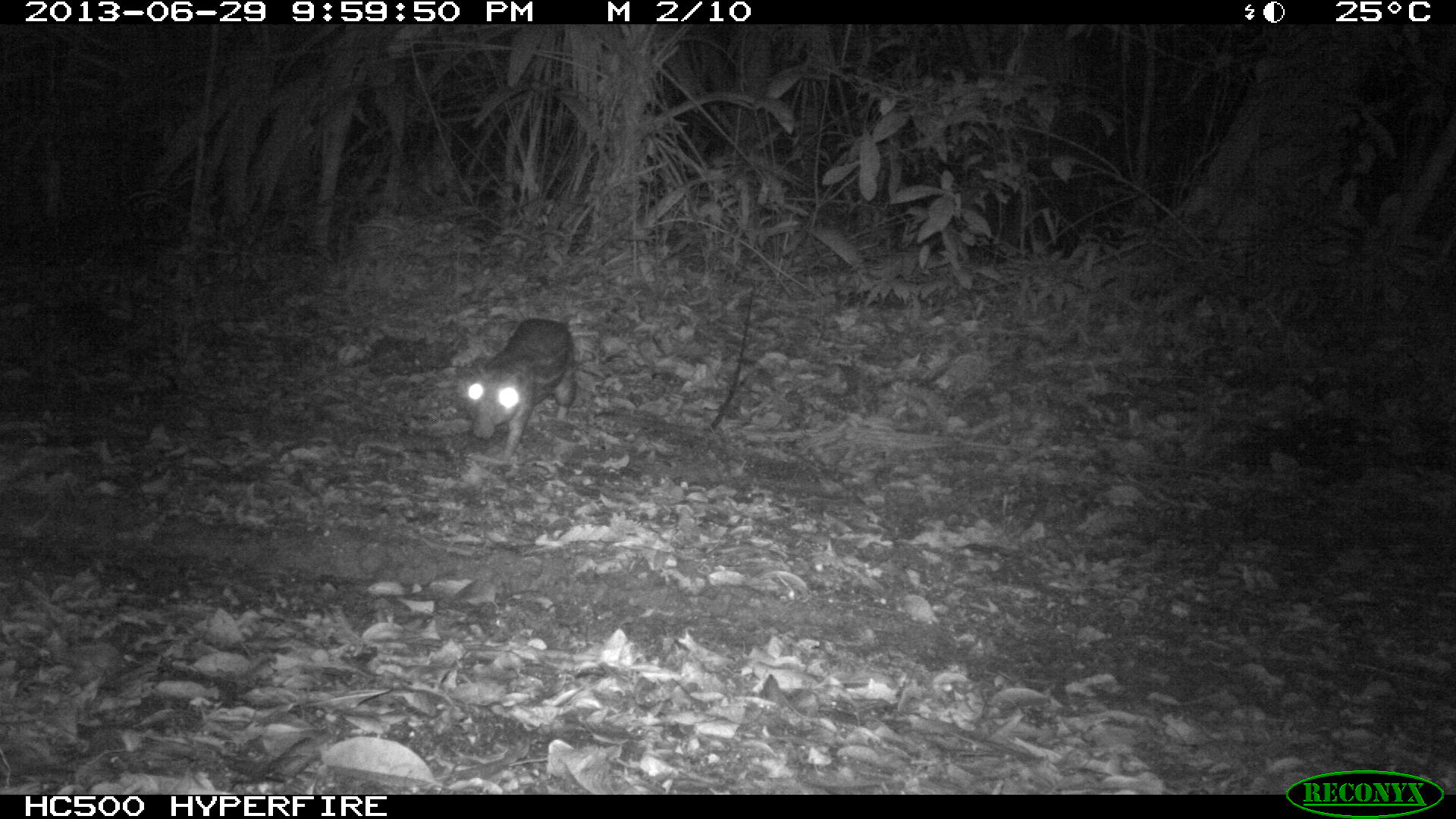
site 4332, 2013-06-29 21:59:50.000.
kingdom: Animalia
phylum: Chordata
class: Mammalia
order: Rodentia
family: Cuniculidae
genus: Cuniculus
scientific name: Cuniculus paca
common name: lowland paca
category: agouti paca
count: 1